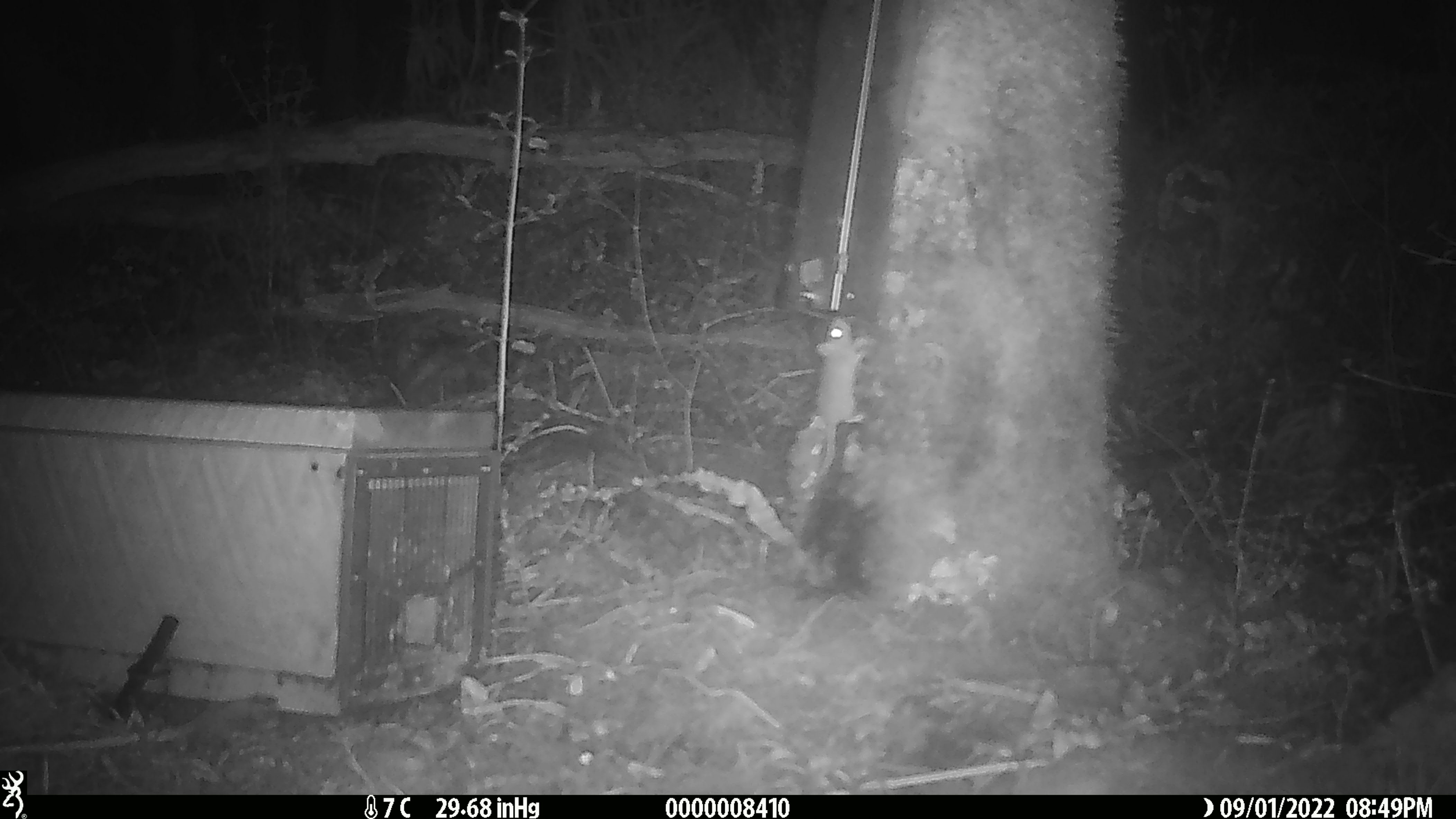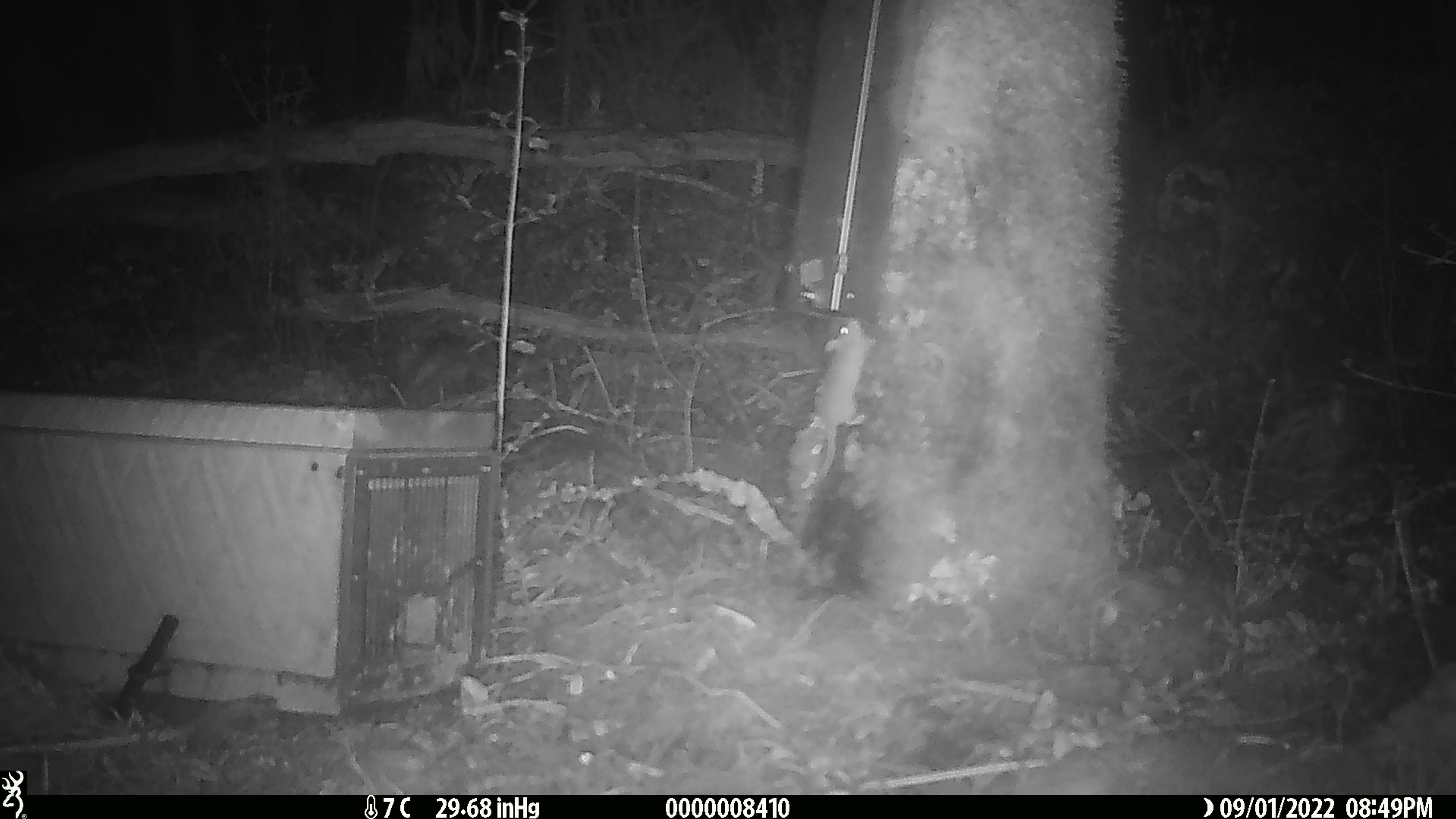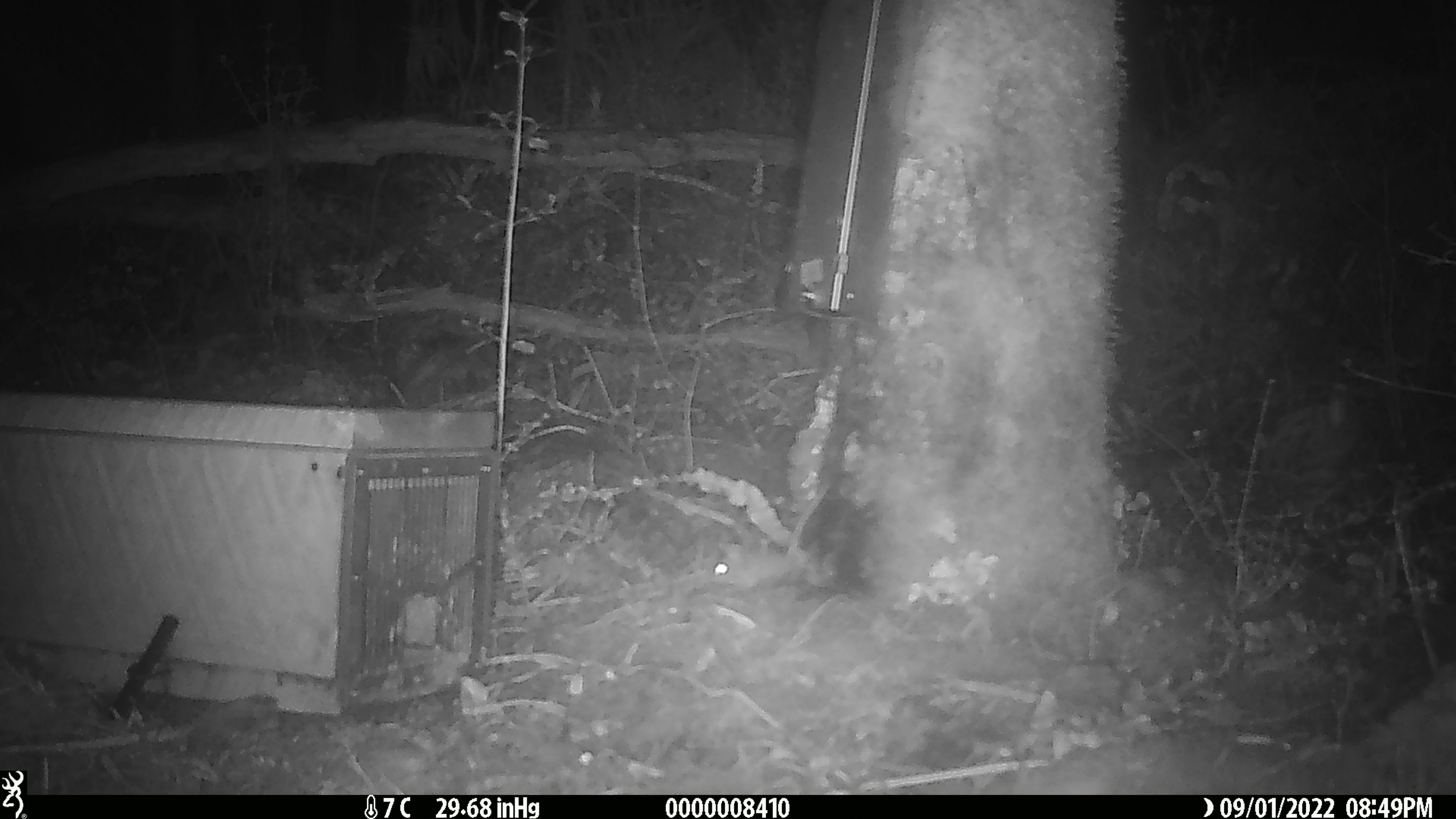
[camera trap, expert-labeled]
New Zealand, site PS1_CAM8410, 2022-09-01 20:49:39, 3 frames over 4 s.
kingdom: Animalia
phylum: Chordata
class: Mammalia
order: Rodentia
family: Muridae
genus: Mus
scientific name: Mus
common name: mouse